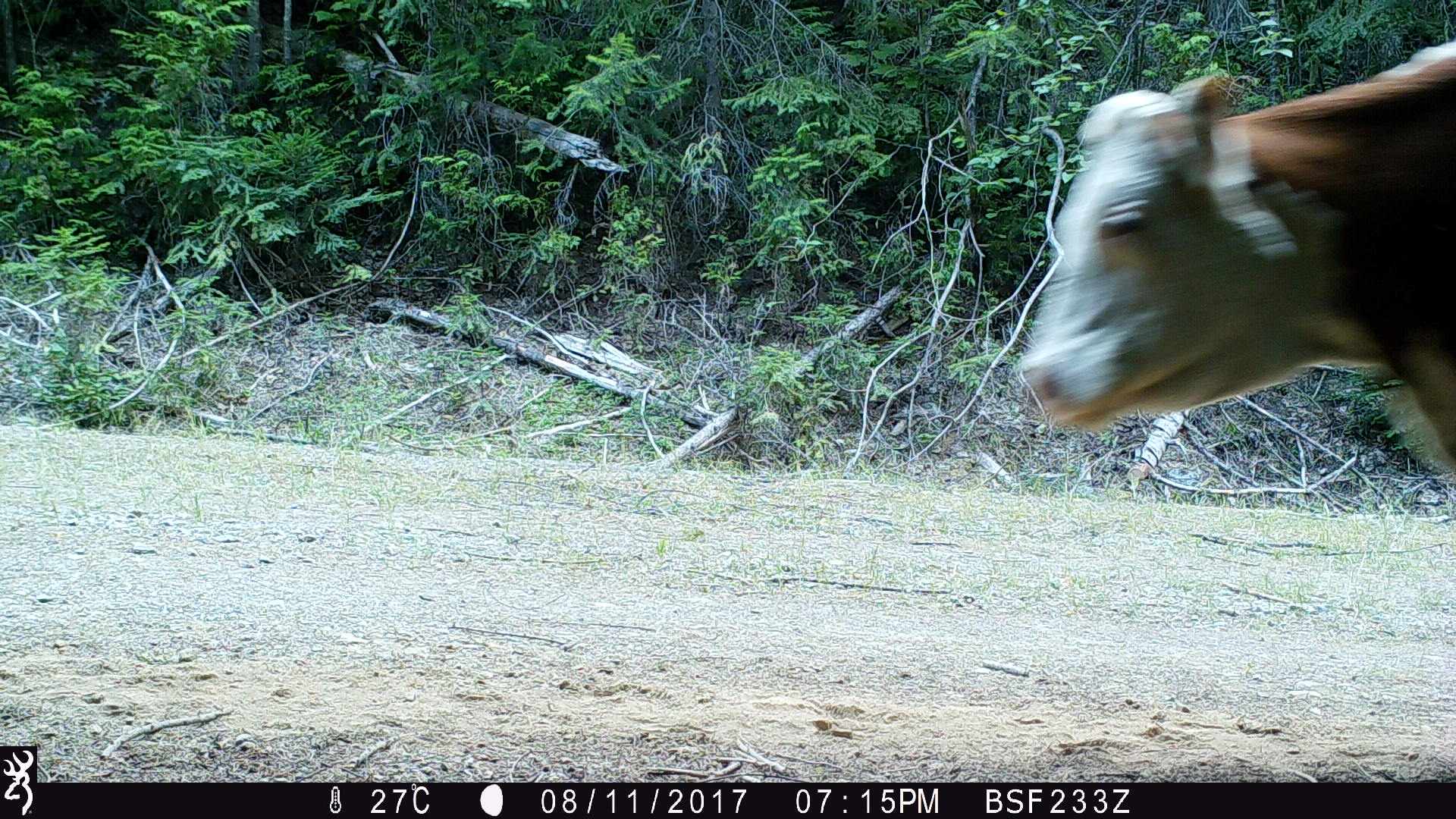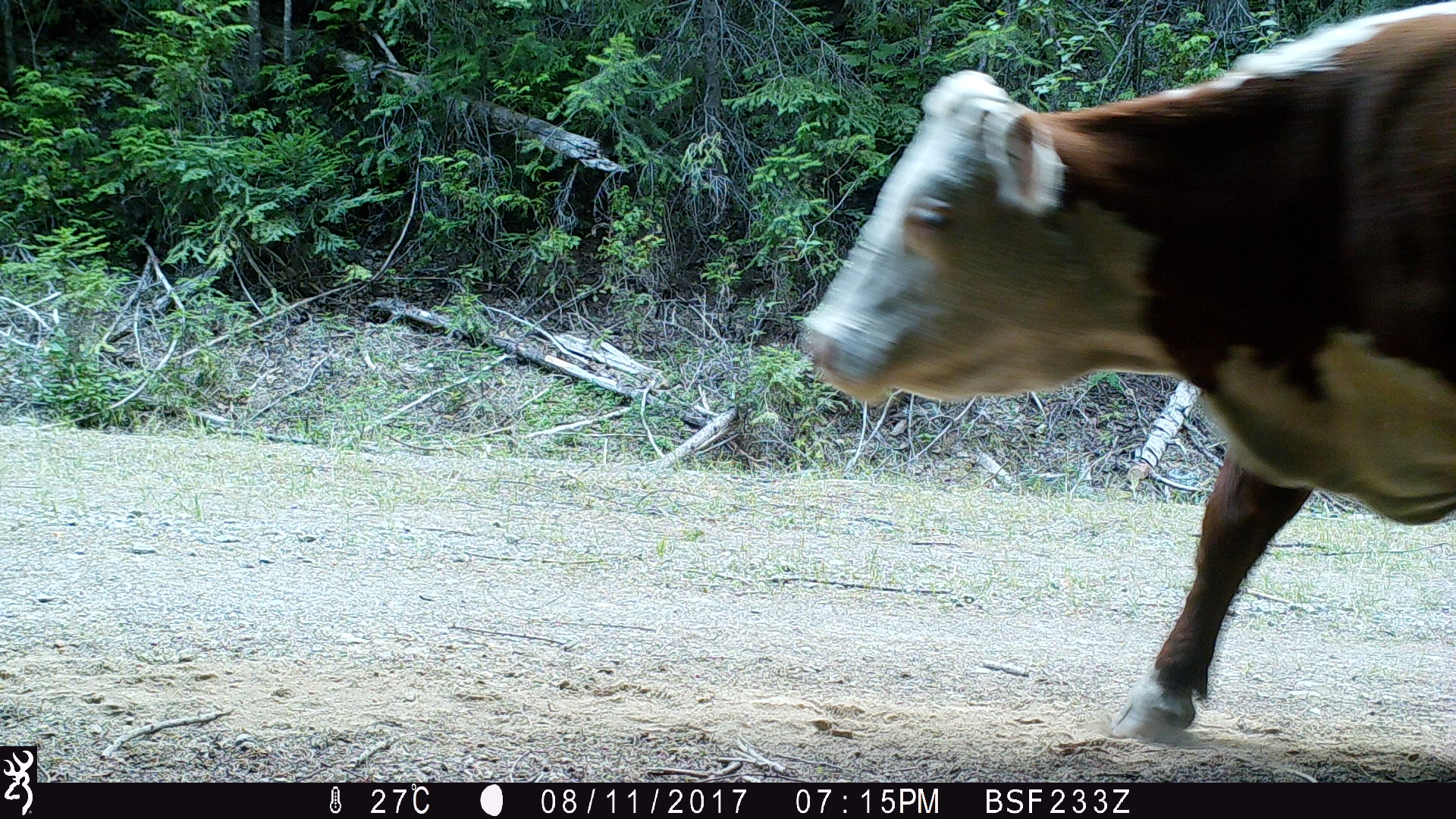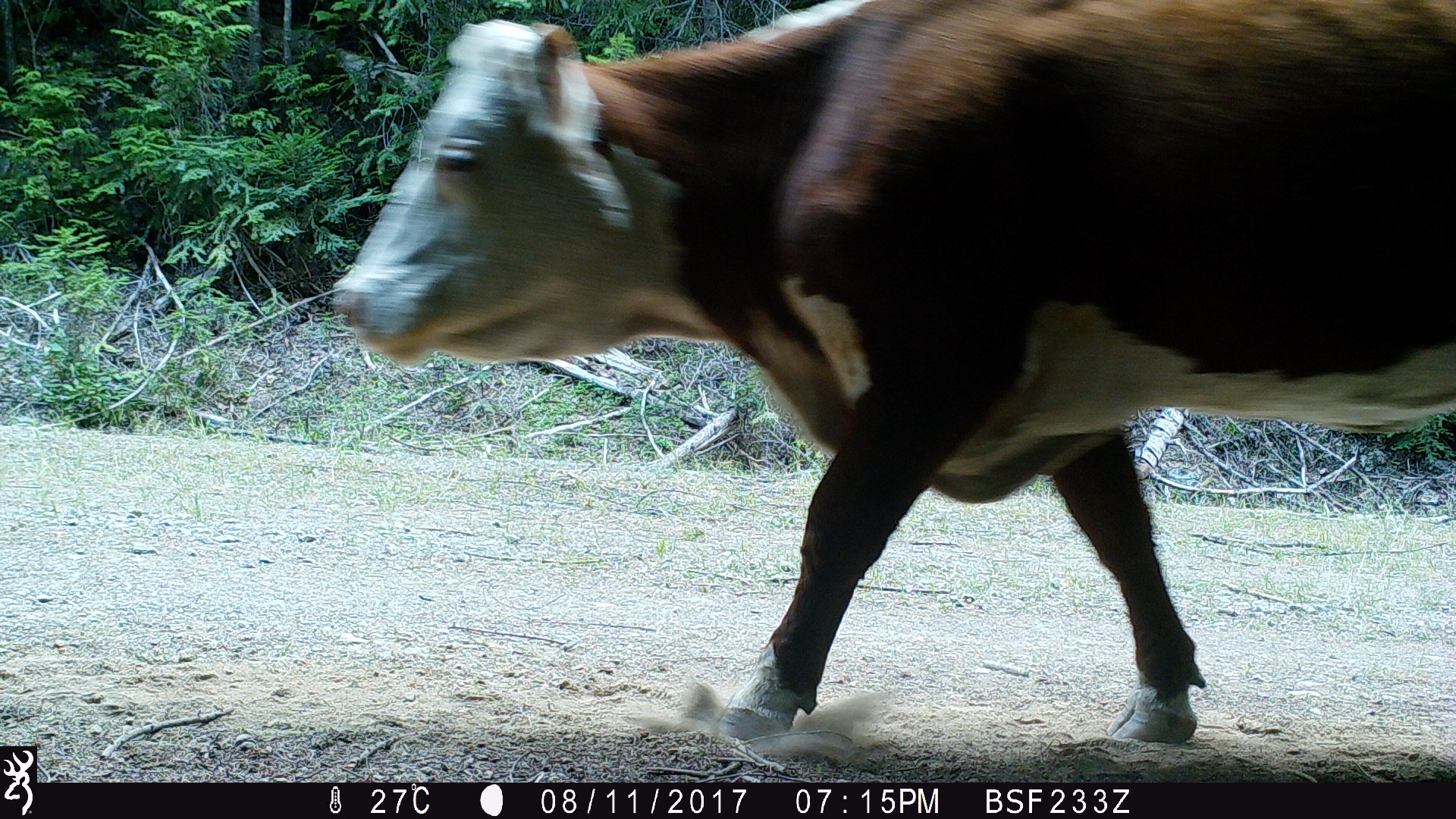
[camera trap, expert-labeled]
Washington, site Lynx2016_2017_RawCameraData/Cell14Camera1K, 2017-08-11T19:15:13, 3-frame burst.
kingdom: Animalia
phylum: Chordata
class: Mammalia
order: Artiodactyla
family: Bovidae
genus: Bos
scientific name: Bos taurus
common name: domestic cattle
Domestic cattle (Bos taurus). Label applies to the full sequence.